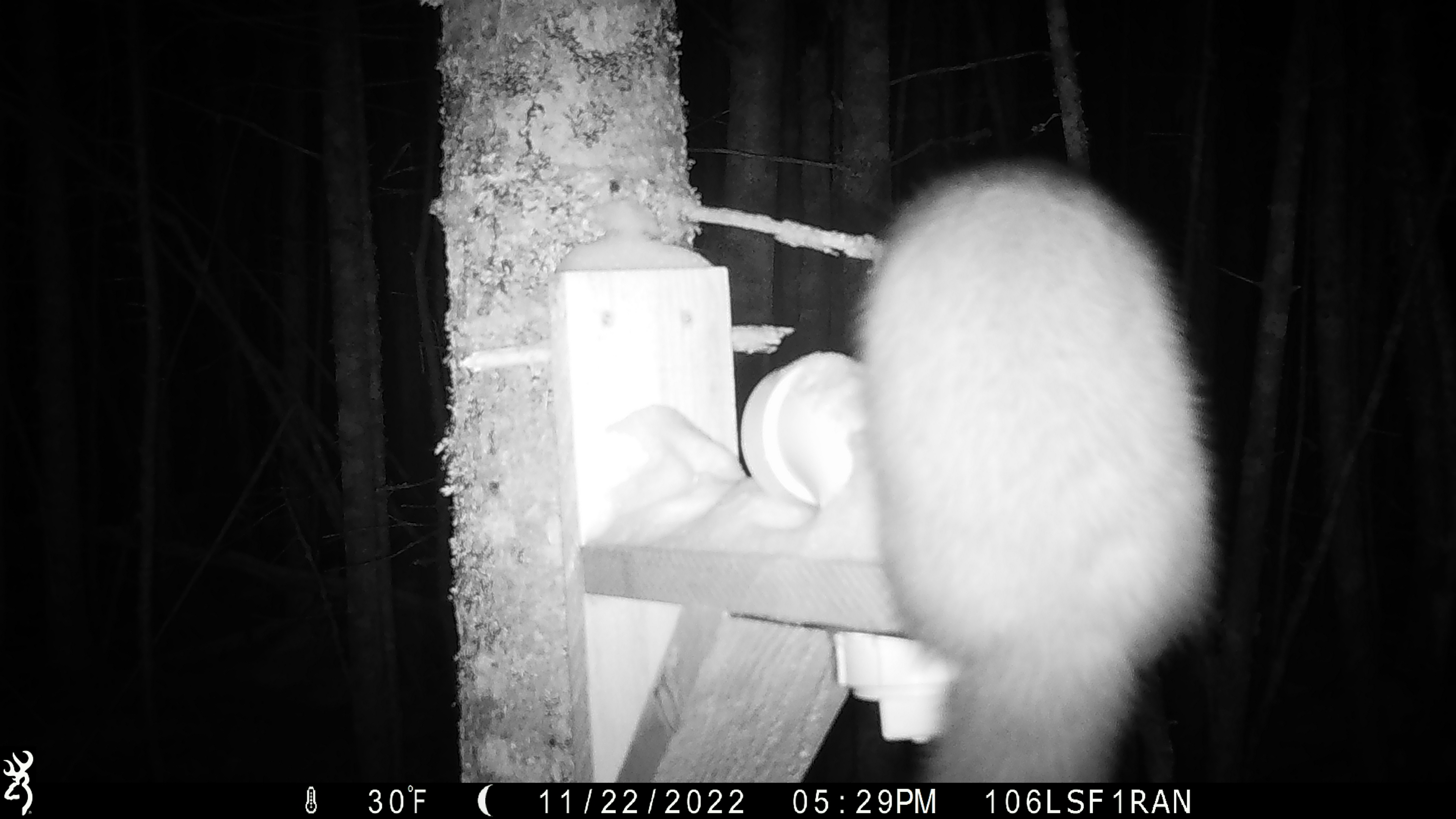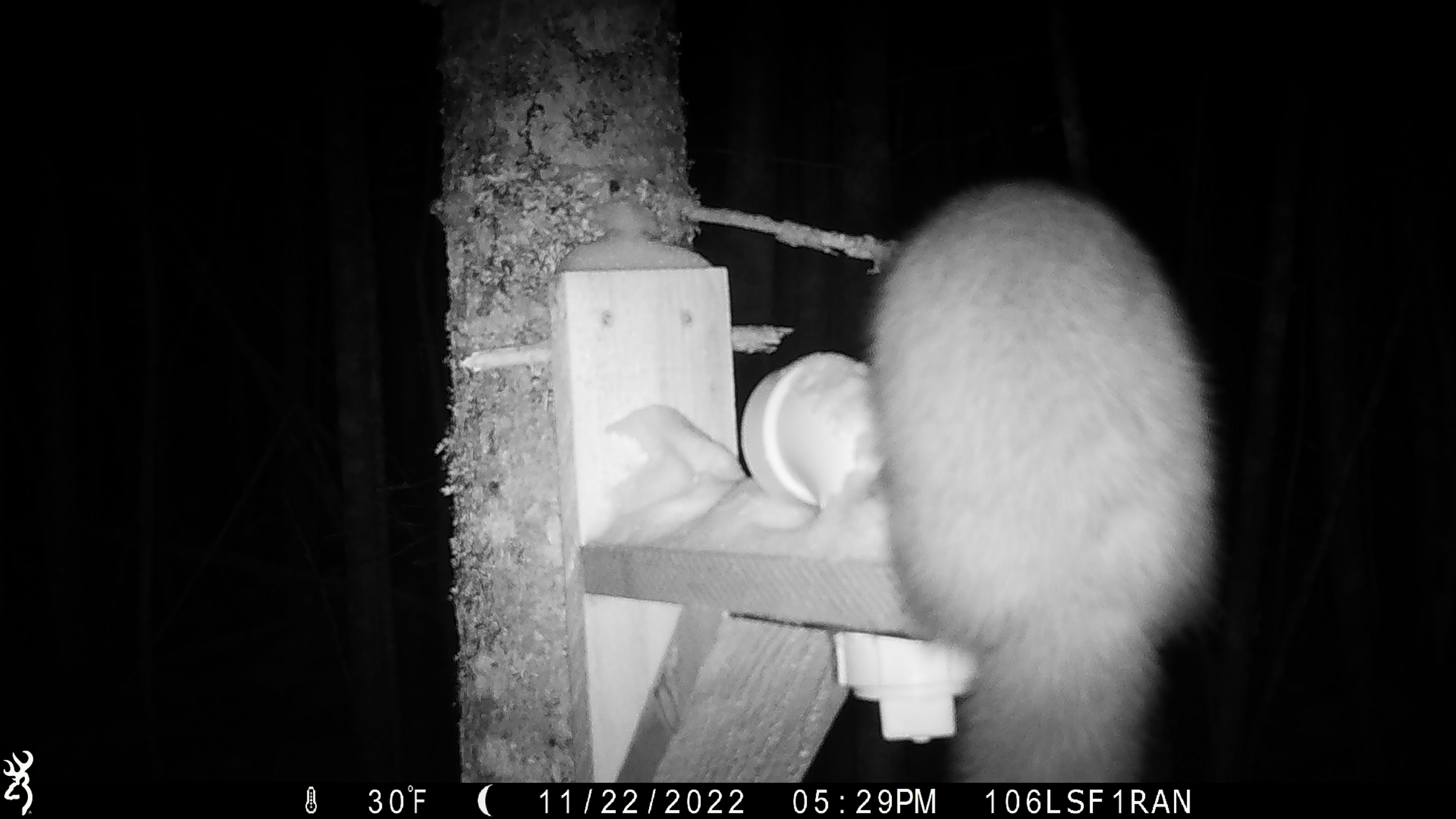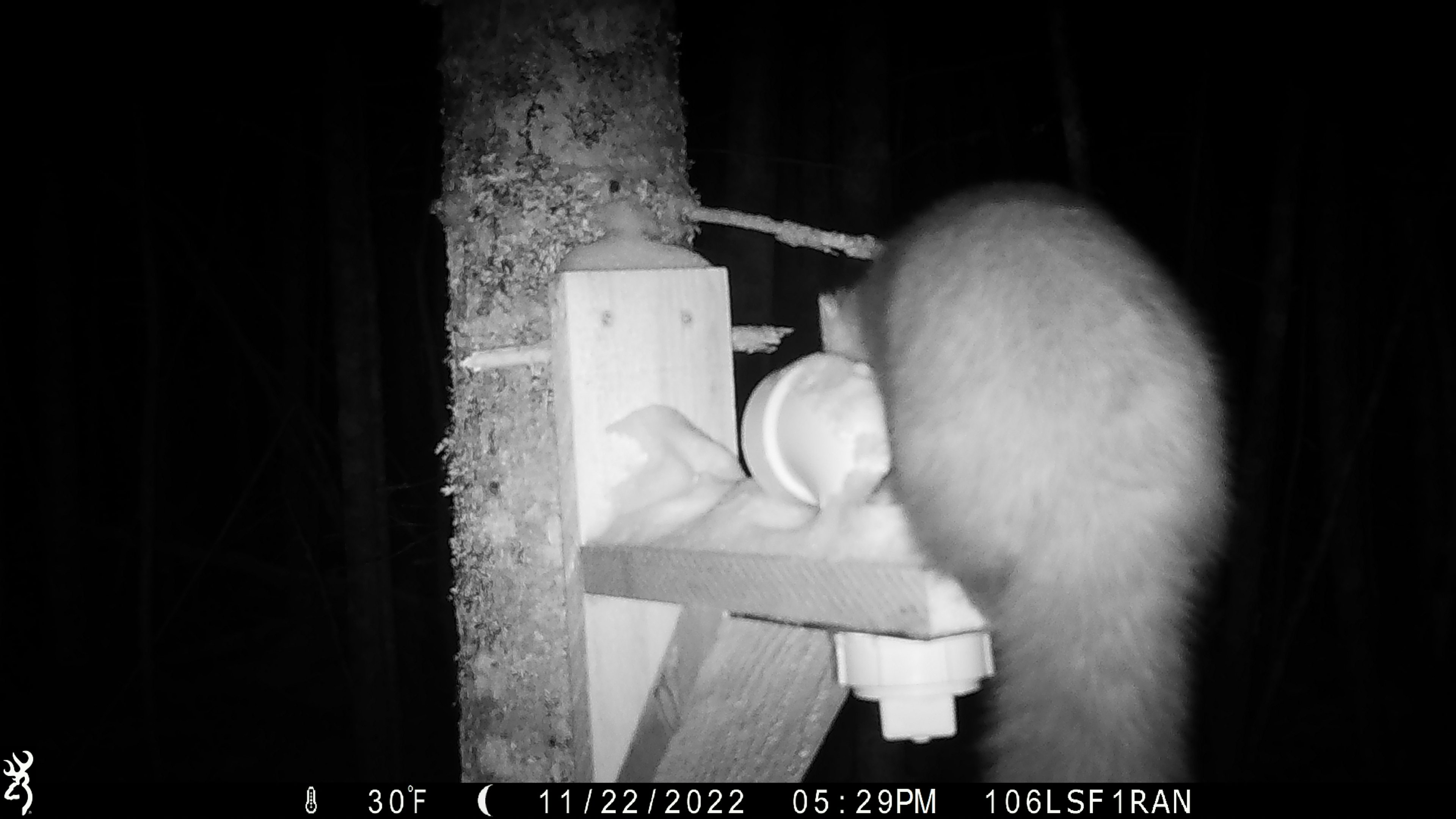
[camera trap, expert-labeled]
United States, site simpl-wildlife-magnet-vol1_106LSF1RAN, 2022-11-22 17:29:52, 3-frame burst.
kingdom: Animalia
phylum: Chordata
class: Mammalia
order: Carnivora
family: Mustelidae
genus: Martes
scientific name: Martes americana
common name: american marten